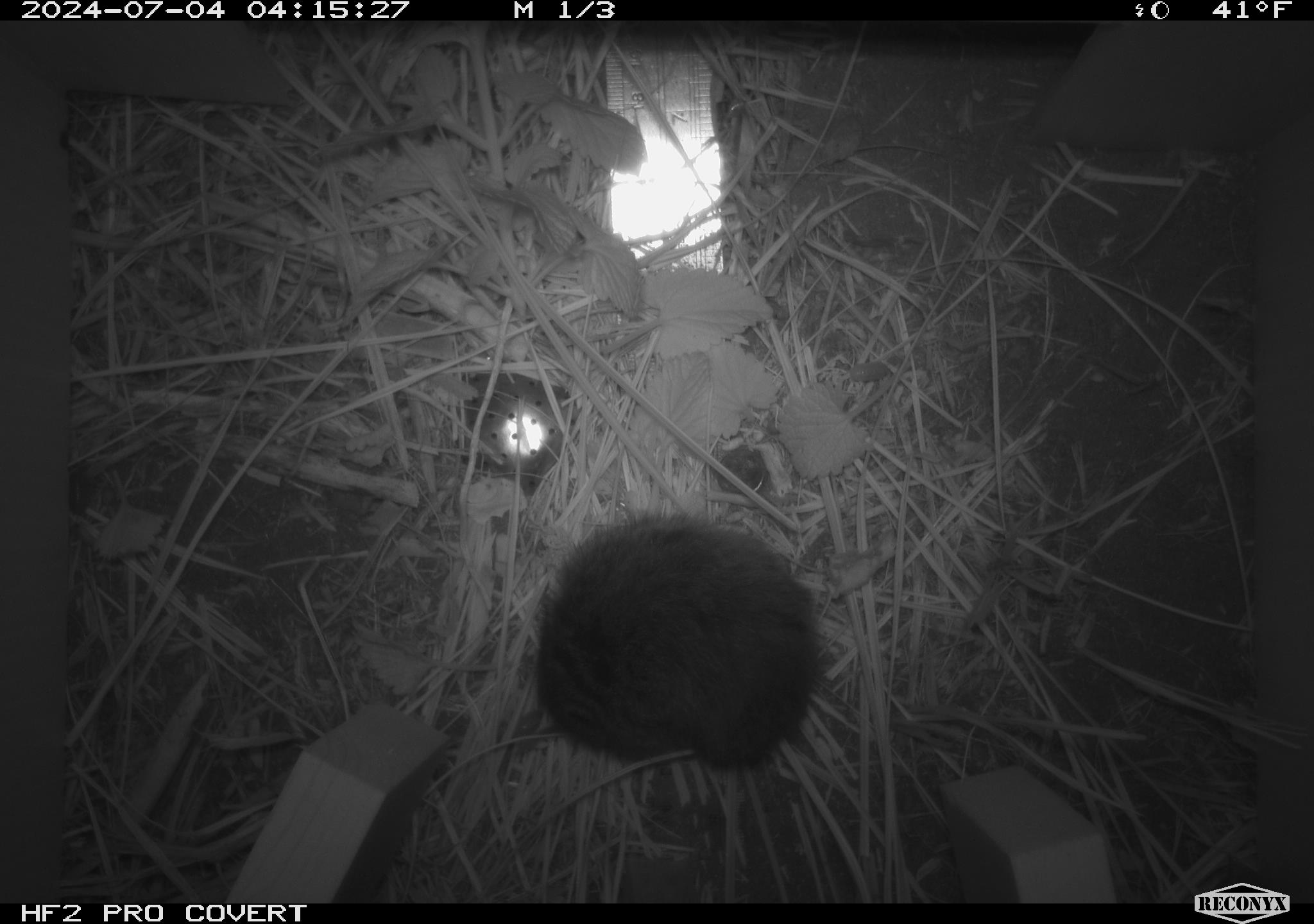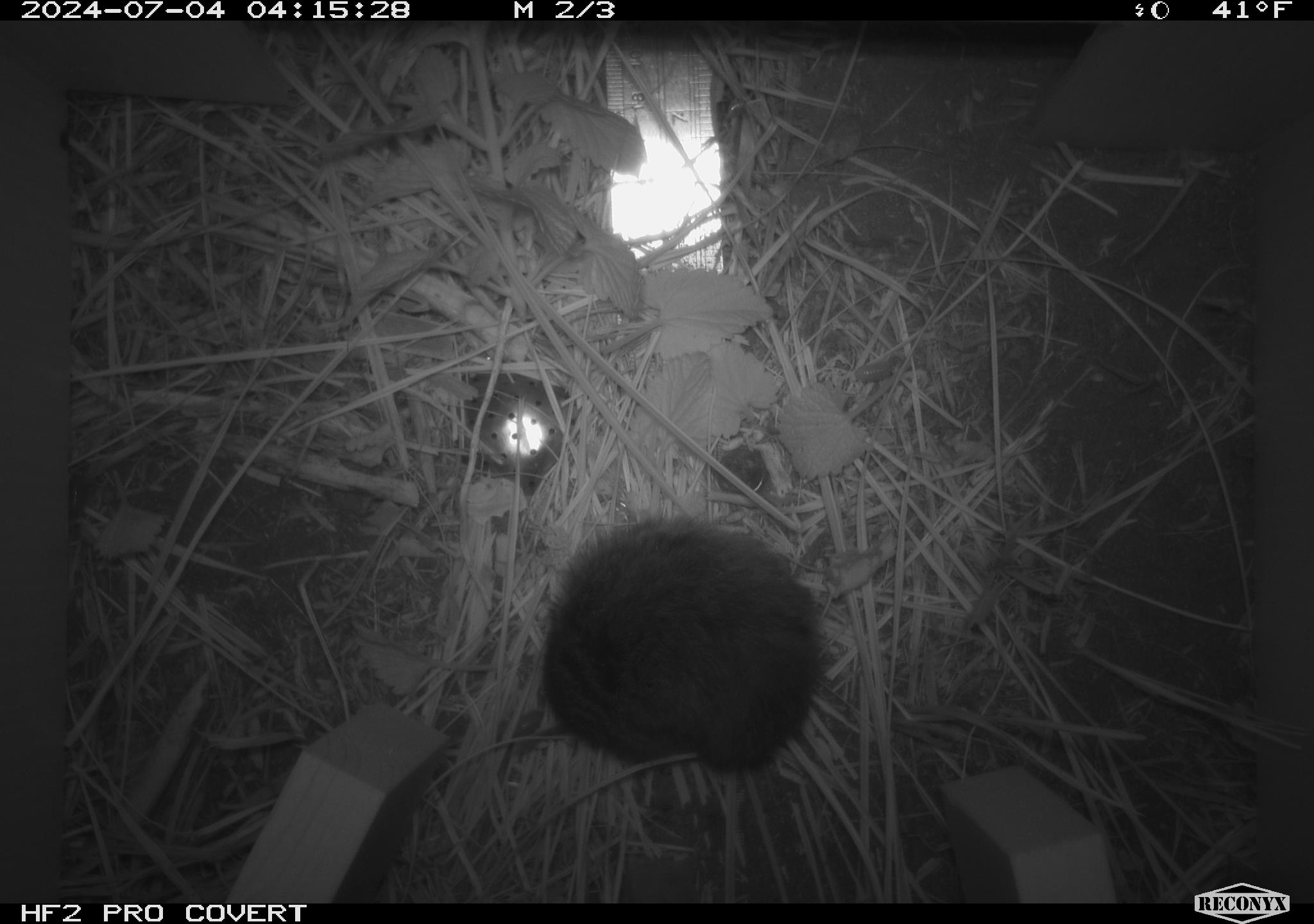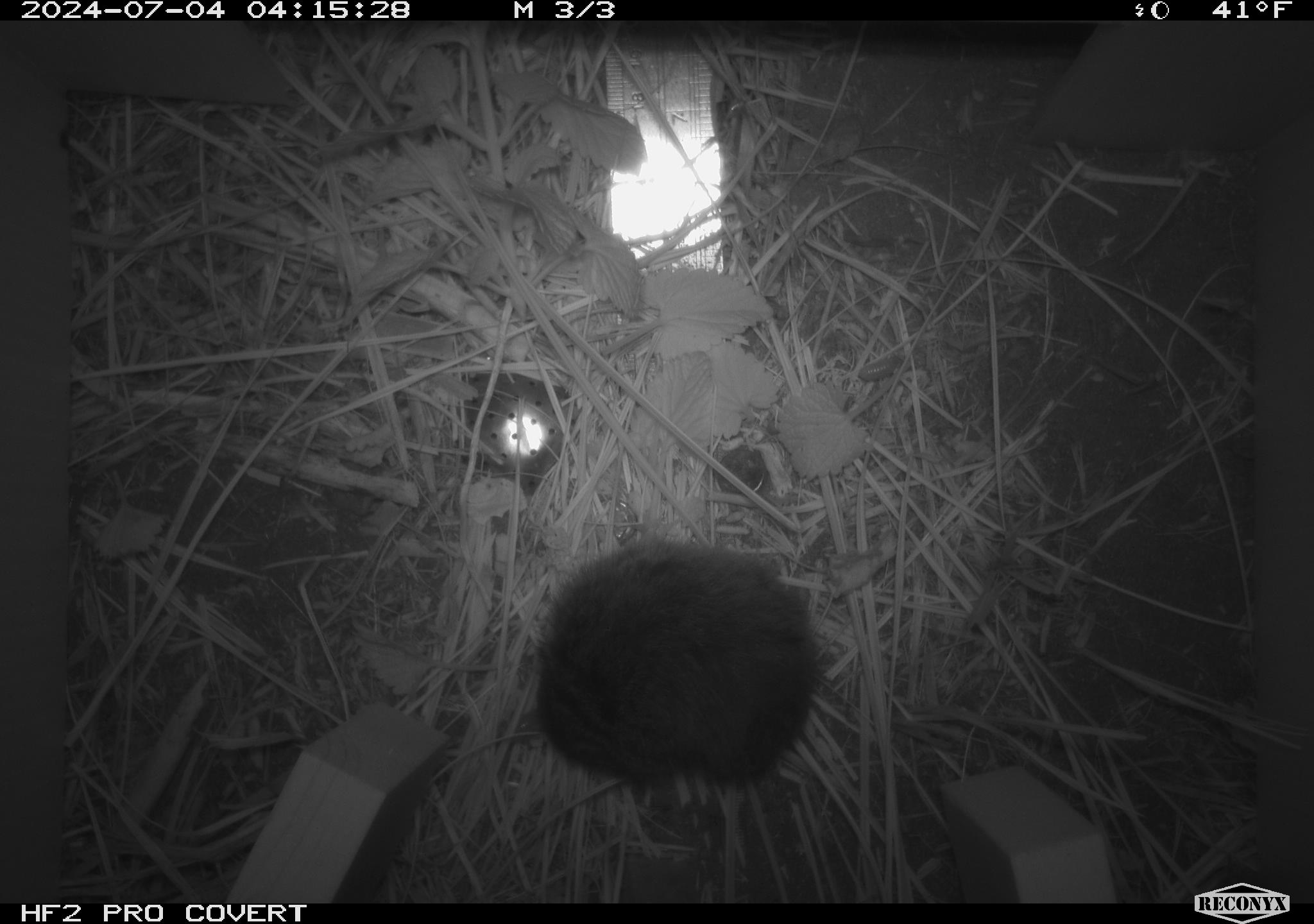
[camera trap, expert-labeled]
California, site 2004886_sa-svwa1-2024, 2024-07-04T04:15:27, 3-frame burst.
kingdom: Animalia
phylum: Chordata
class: Mammalia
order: Rodentia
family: Cricetidae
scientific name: Arvicolinae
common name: voles, lemmings, and muskrats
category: arvicolinae subfamily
Arvicolinae subfamily (voles, lemmings, and muskrats) (Arvicolinae).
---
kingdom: Animalia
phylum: Arthropoda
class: Malacostraca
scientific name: Malacostraca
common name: amphipods, crabs, isopods, krill, lobsters and shrimps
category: malacostracan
Malacostracan (amphipods, crabs, isopods, krill, lobsters and shrimps) (Malacostraca).